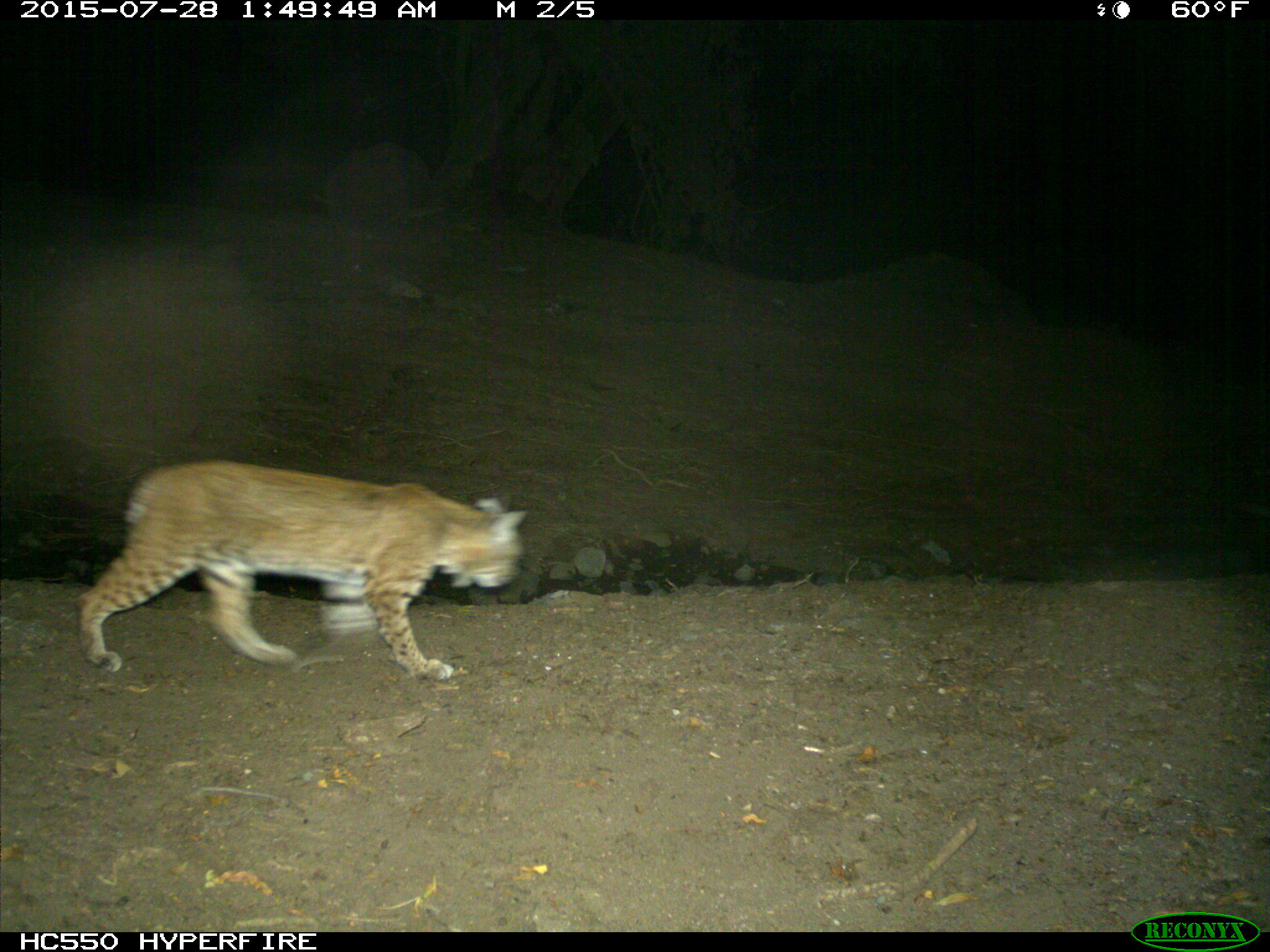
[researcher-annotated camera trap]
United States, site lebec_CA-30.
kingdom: Animalia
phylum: Chordata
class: Mammalia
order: Carnivora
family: Felidae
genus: Lynx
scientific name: Lynx rufus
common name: bobcat